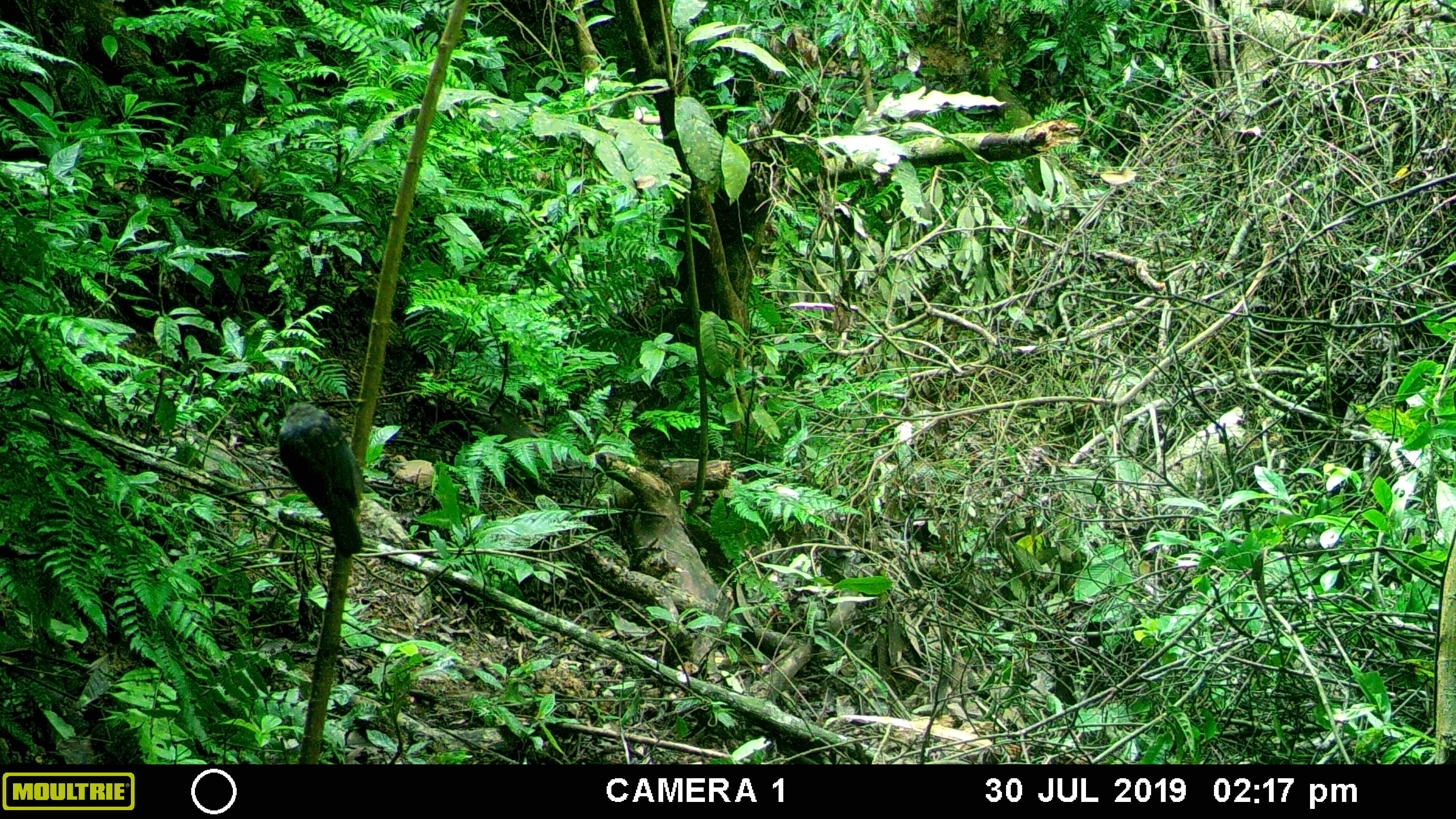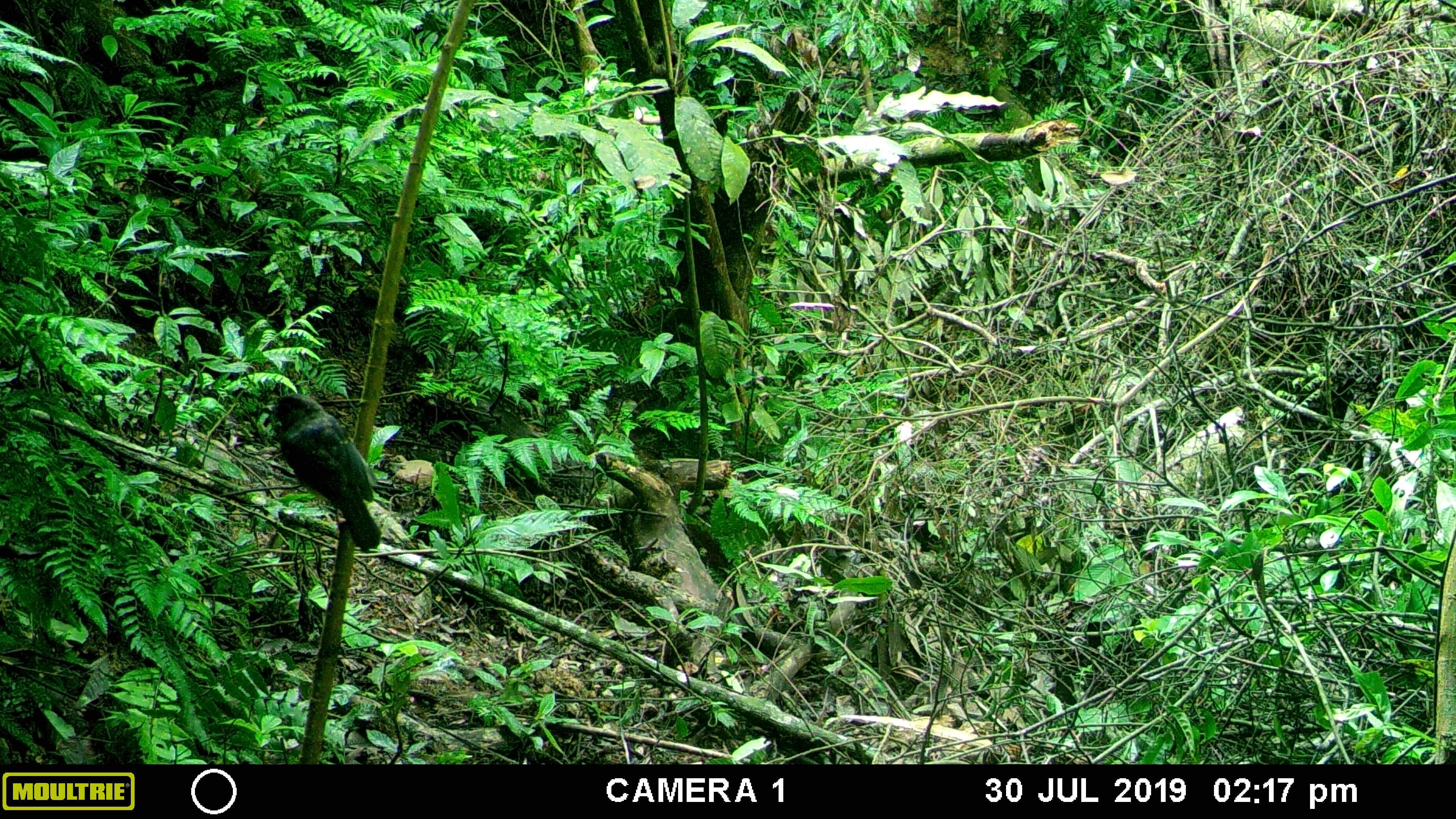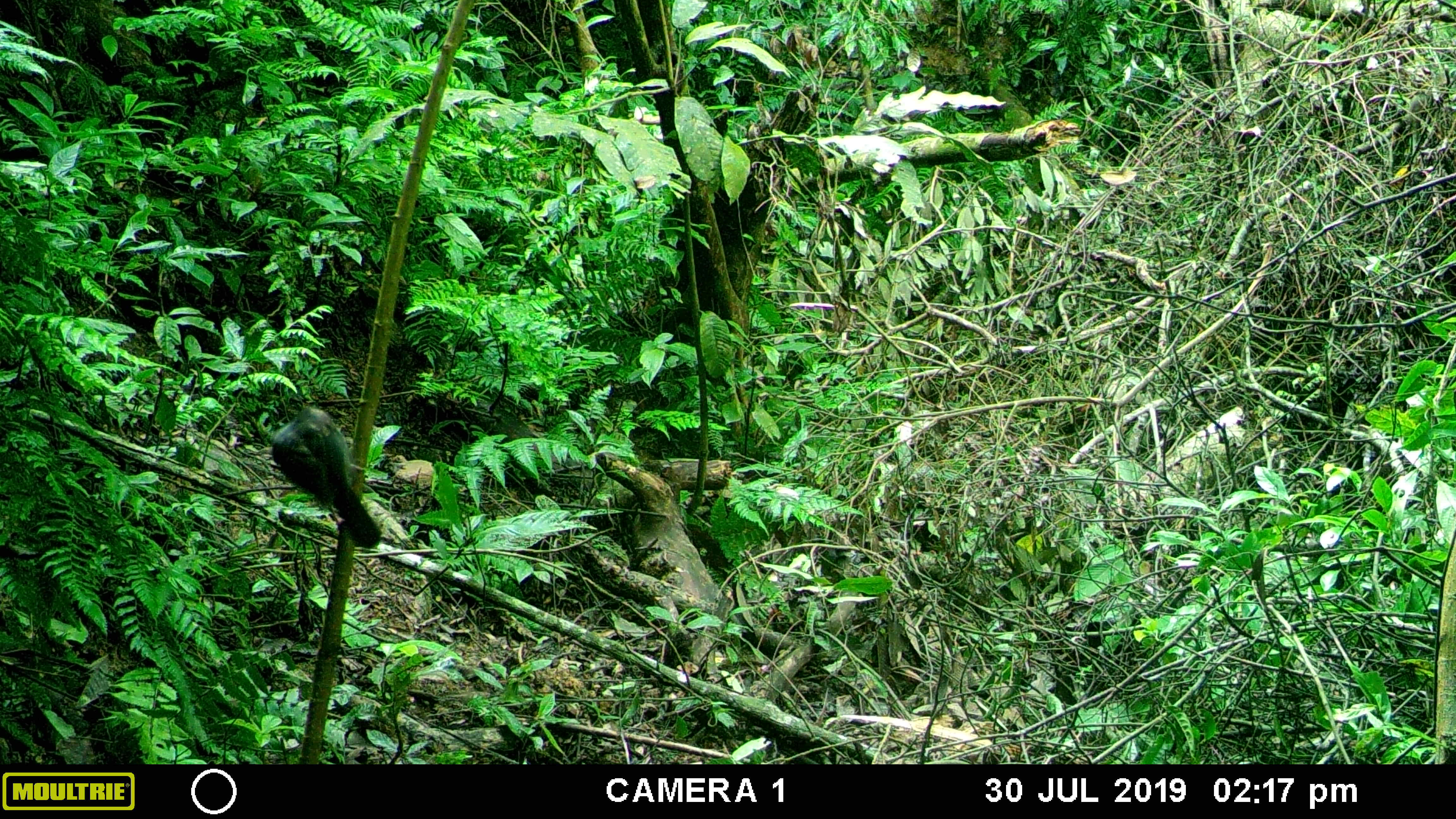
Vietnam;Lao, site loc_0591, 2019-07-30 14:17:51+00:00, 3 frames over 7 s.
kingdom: Animalia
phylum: Chordata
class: Aves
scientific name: Aves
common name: bird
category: unidentified bird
Unidentified bird (bird) (Aves). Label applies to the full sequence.